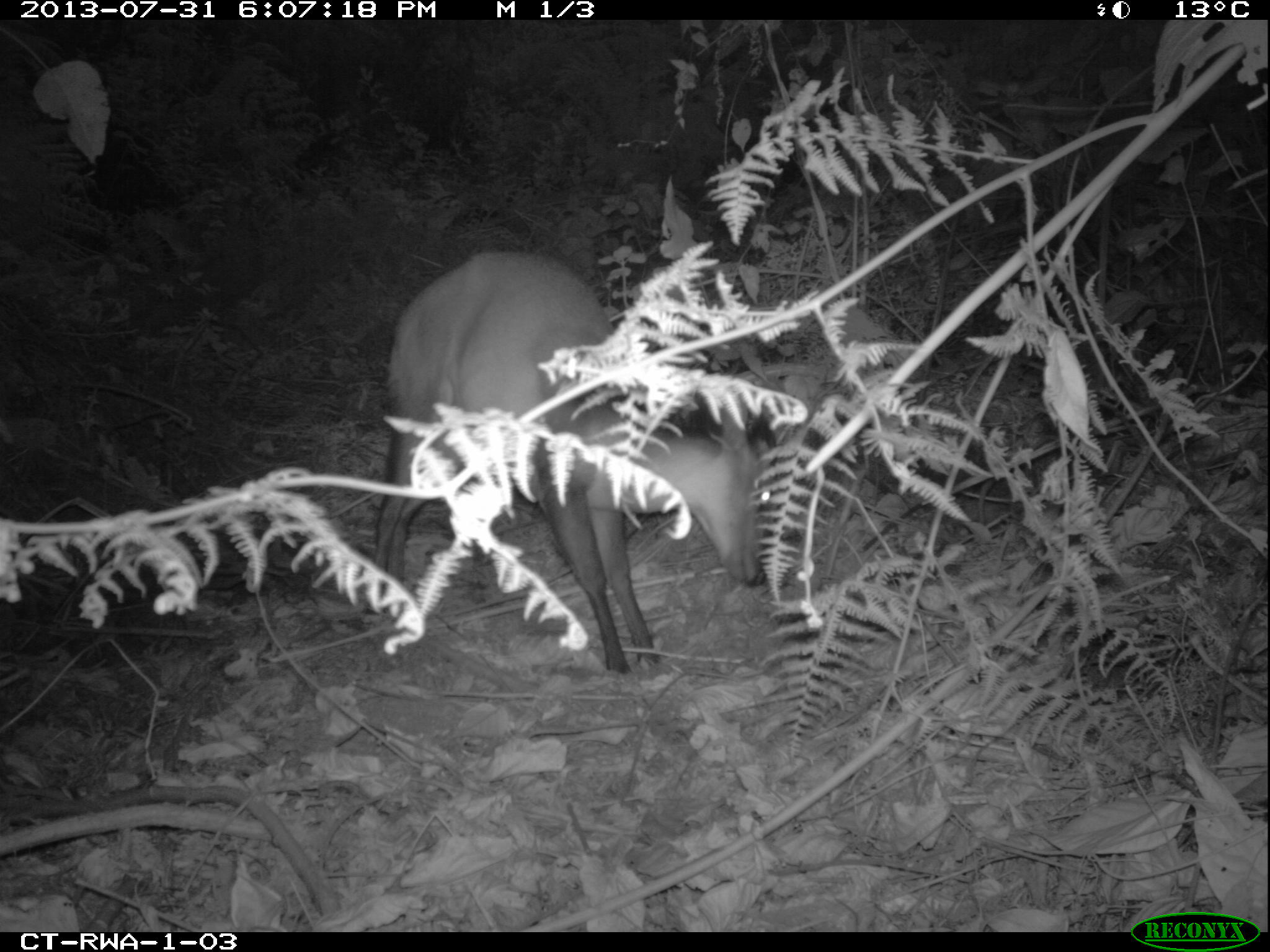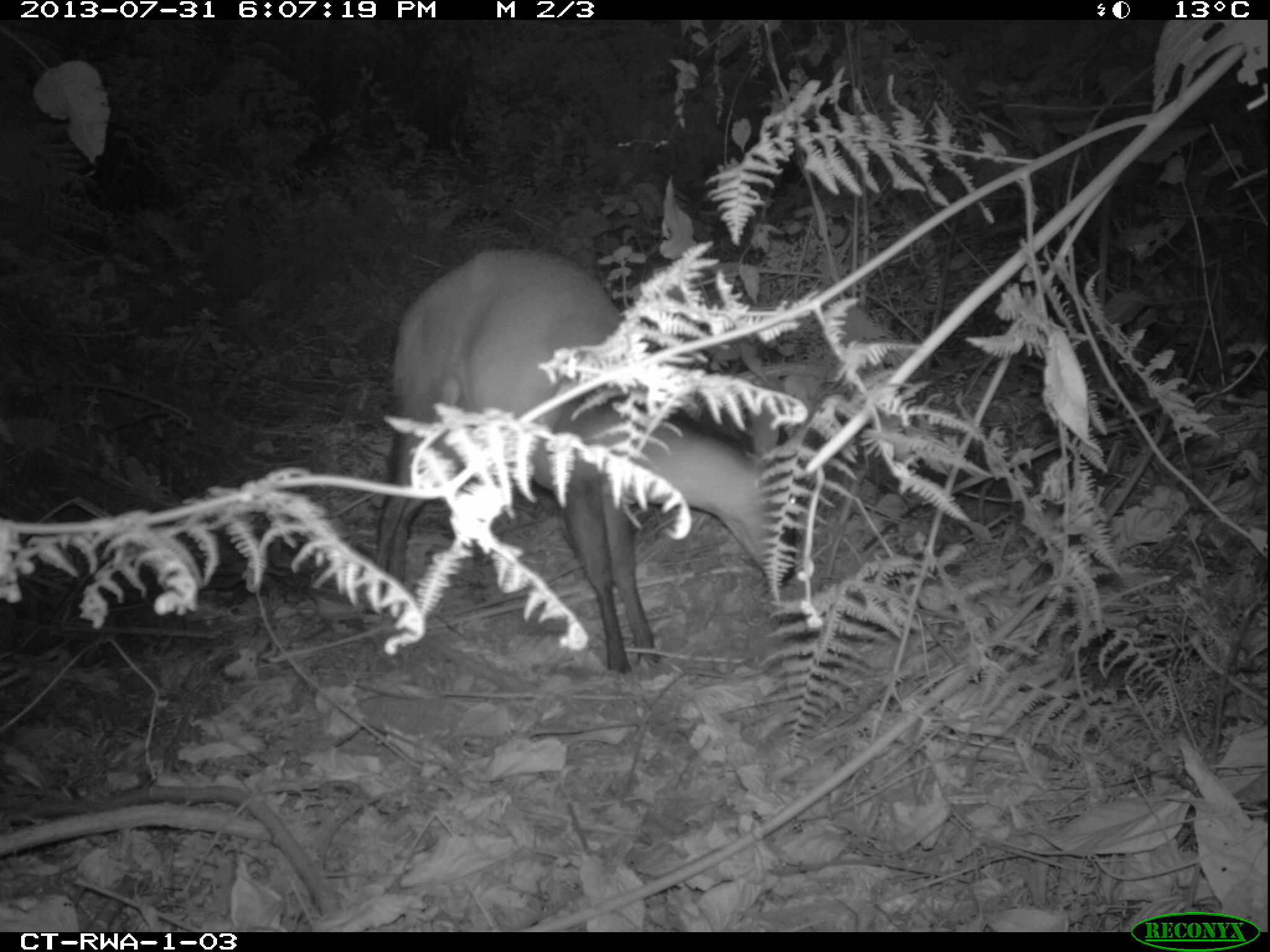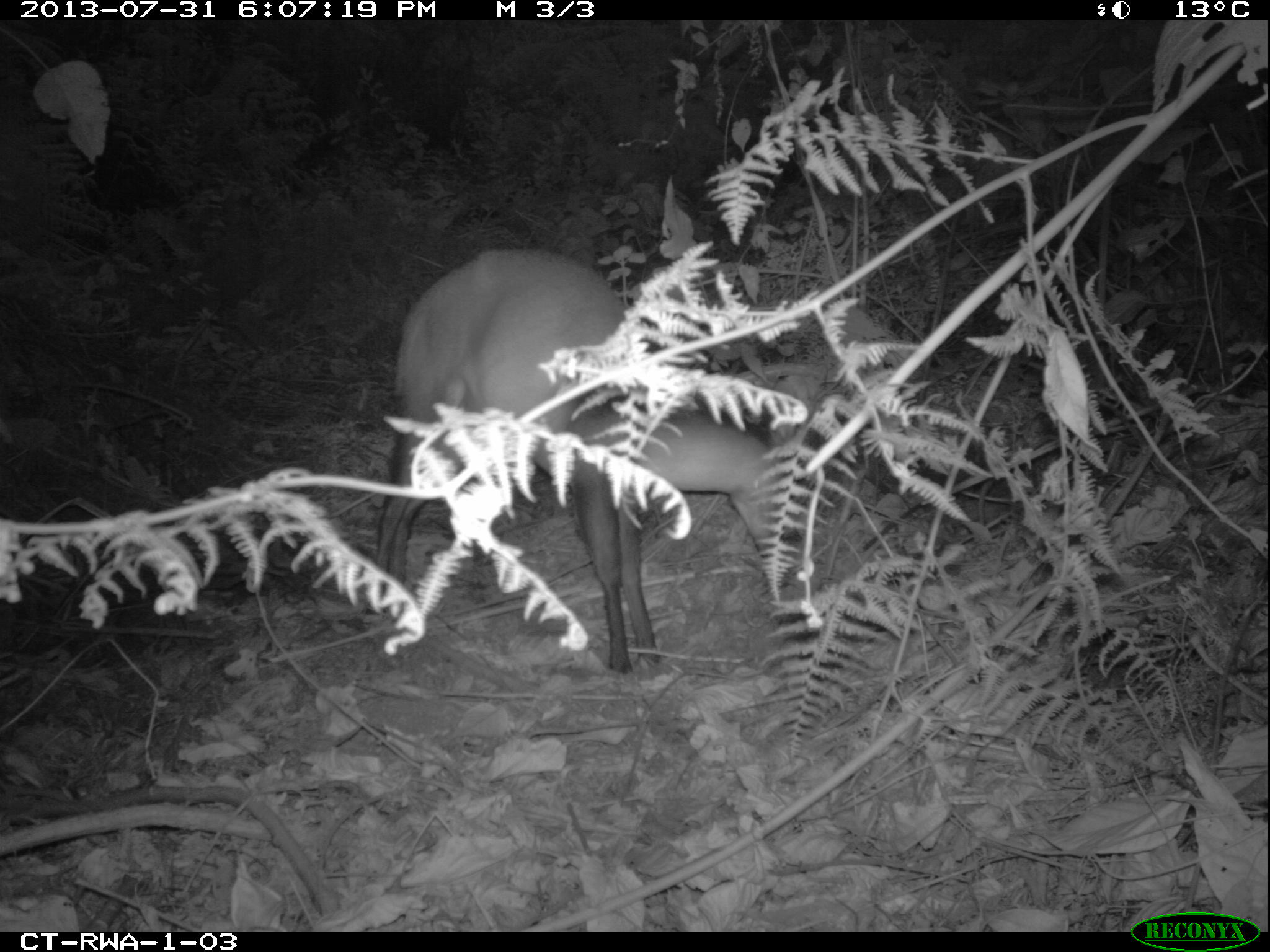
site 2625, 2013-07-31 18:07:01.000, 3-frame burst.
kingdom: Animalia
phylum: Chordata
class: Mammalia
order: Artiodactyla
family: Bovidae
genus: Cephalophus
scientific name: Cephalophus nigrifrons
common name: black-fronted duiker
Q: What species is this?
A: Cephalophus nigrifrons (black-fronted duiker).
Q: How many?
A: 1.